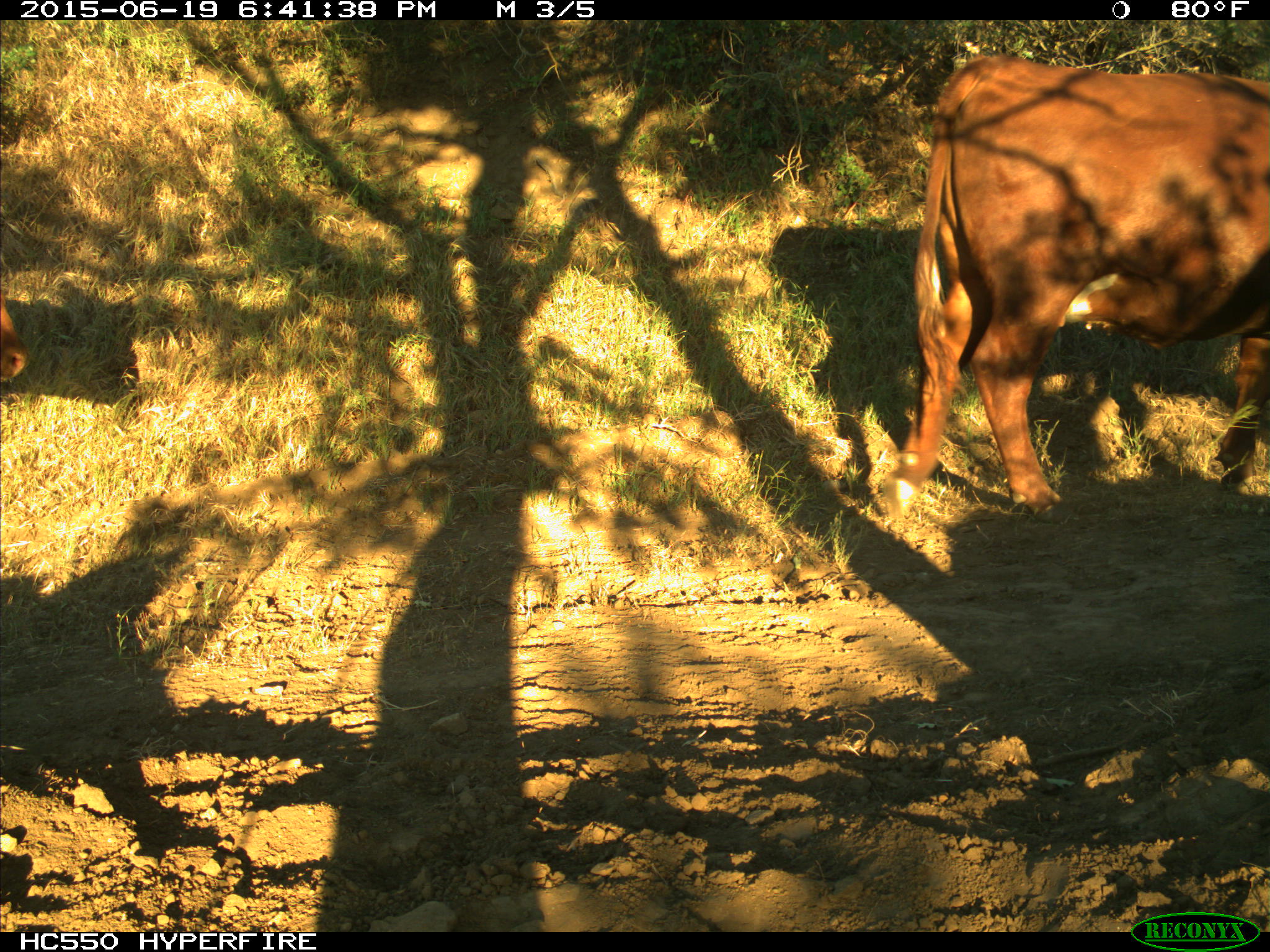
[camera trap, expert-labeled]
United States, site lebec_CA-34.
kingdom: Animalia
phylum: Chordata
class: Mammalia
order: Artiodactyla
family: Bovidae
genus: Bos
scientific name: Bos taurus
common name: domestic cow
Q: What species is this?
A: Bos taurus (domestic cow).